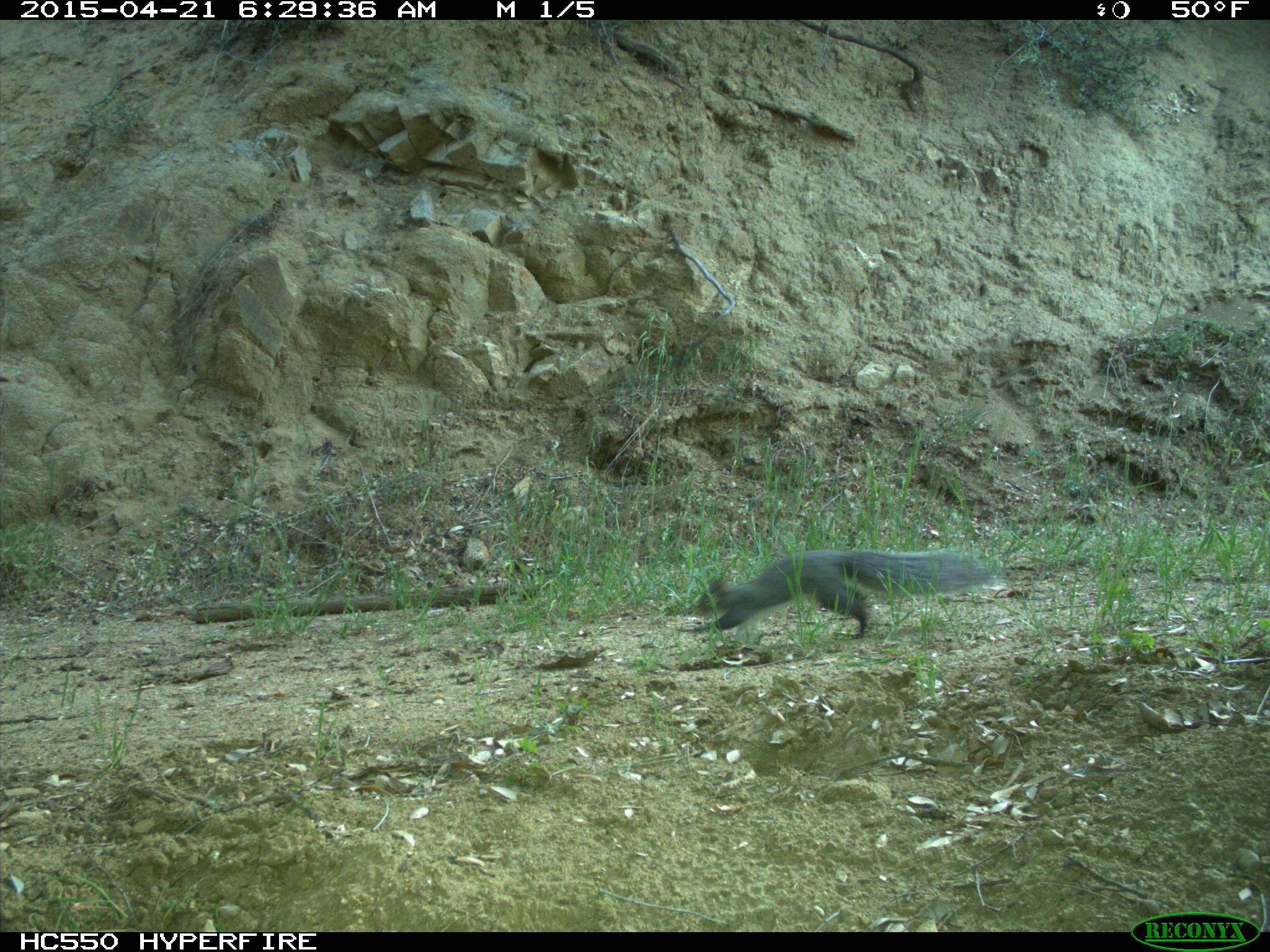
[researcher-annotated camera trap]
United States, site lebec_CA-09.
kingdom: Animalia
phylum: Chordata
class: Mammalia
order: Rodentia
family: Sciuridae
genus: Sciurus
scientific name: Sciurus carolinensis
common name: eastern gray squirrel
Sciurus carolinensis (eastern gray squirrel).